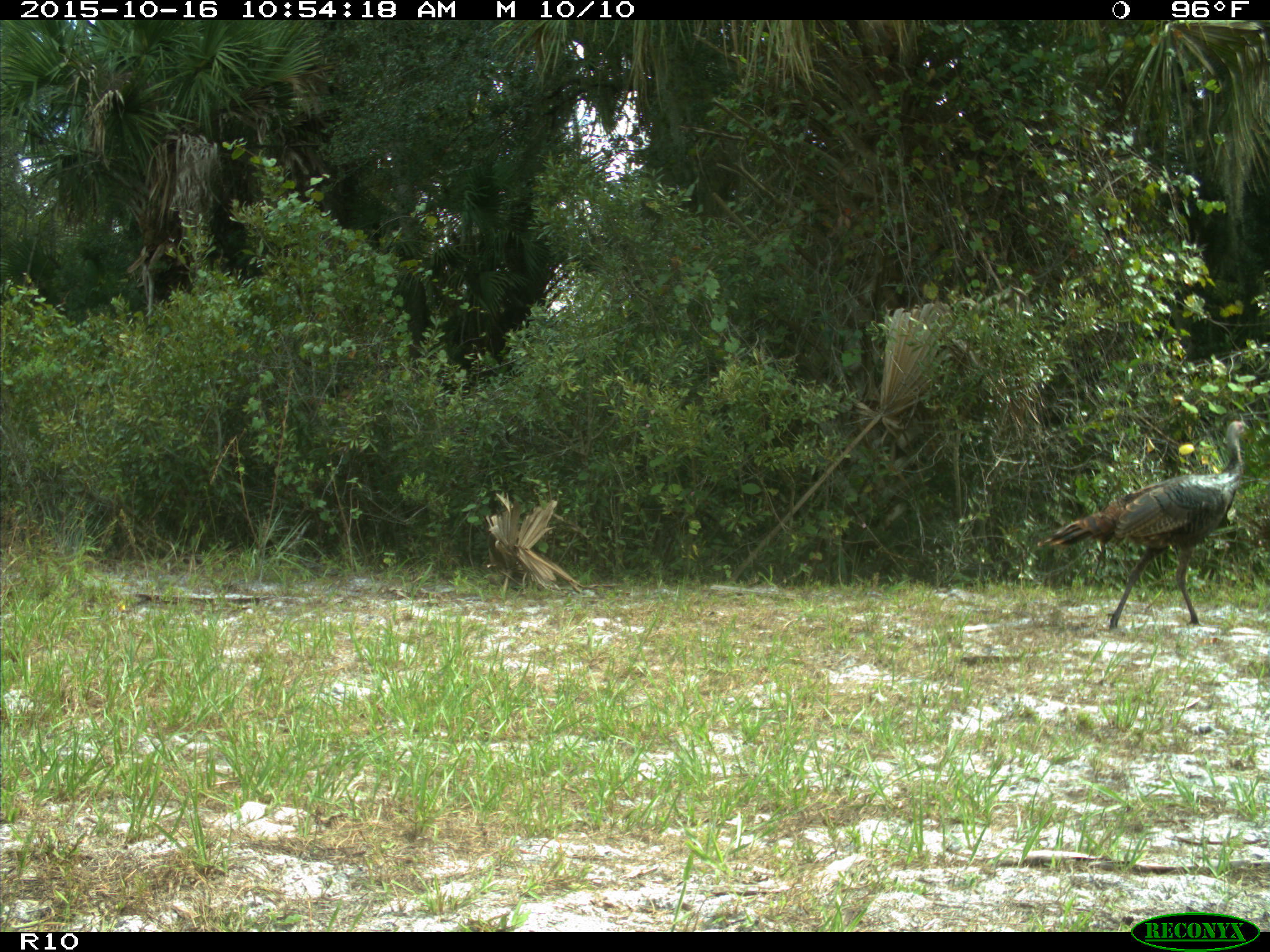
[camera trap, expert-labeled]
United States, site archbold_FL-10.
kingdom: Animalia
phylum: Chordata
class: Aves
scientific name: Aves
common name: birds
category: unidentified bird